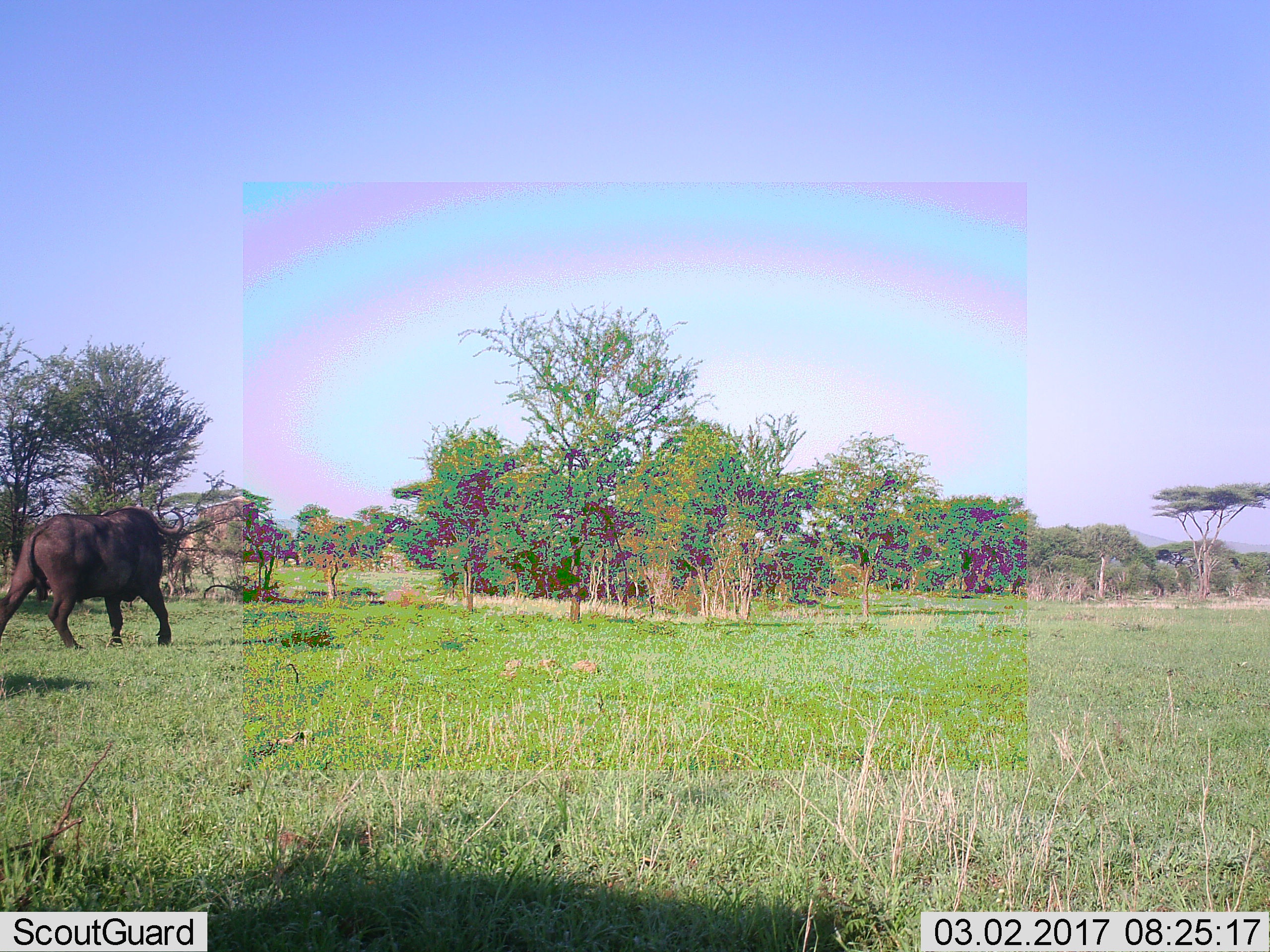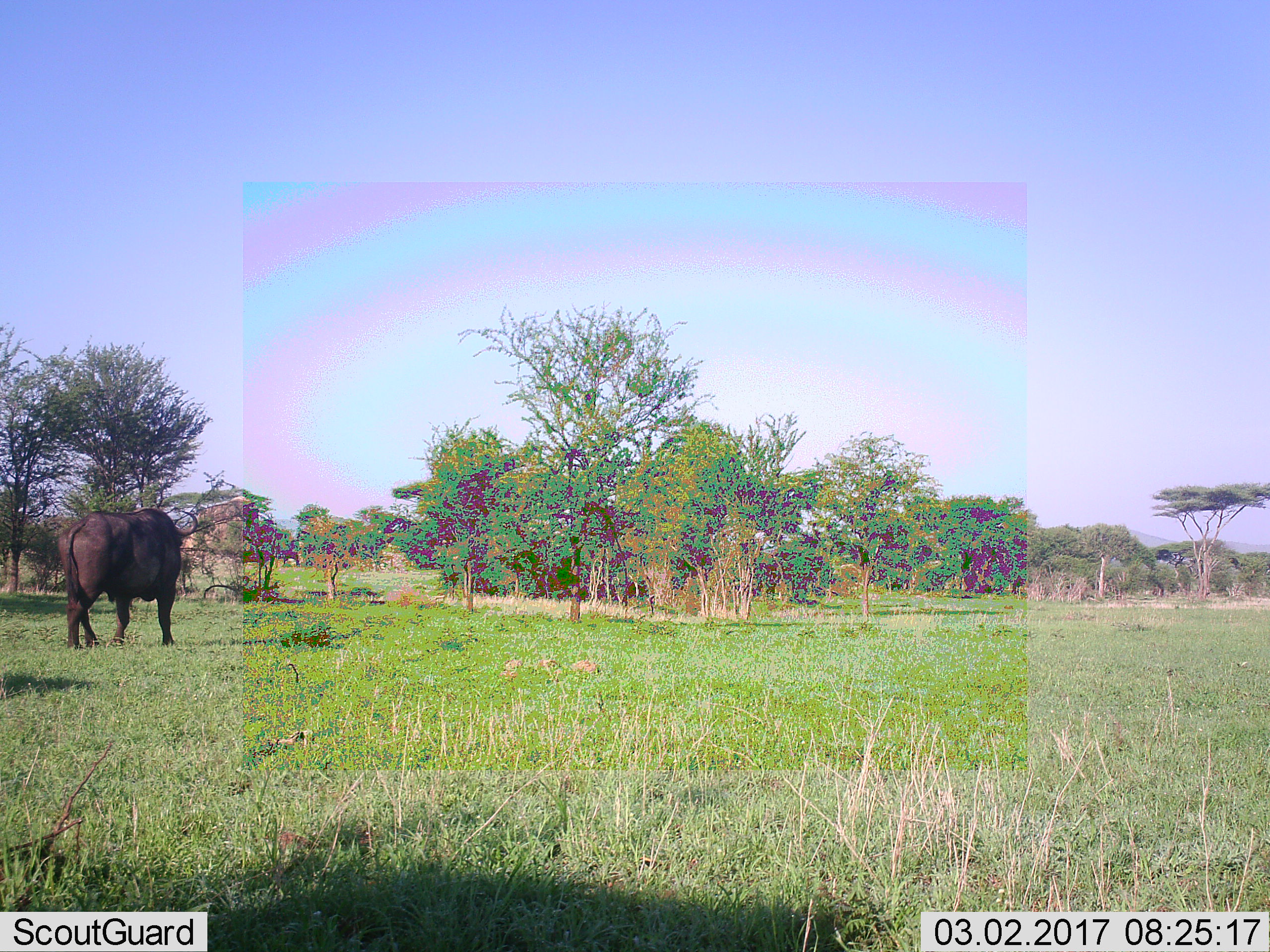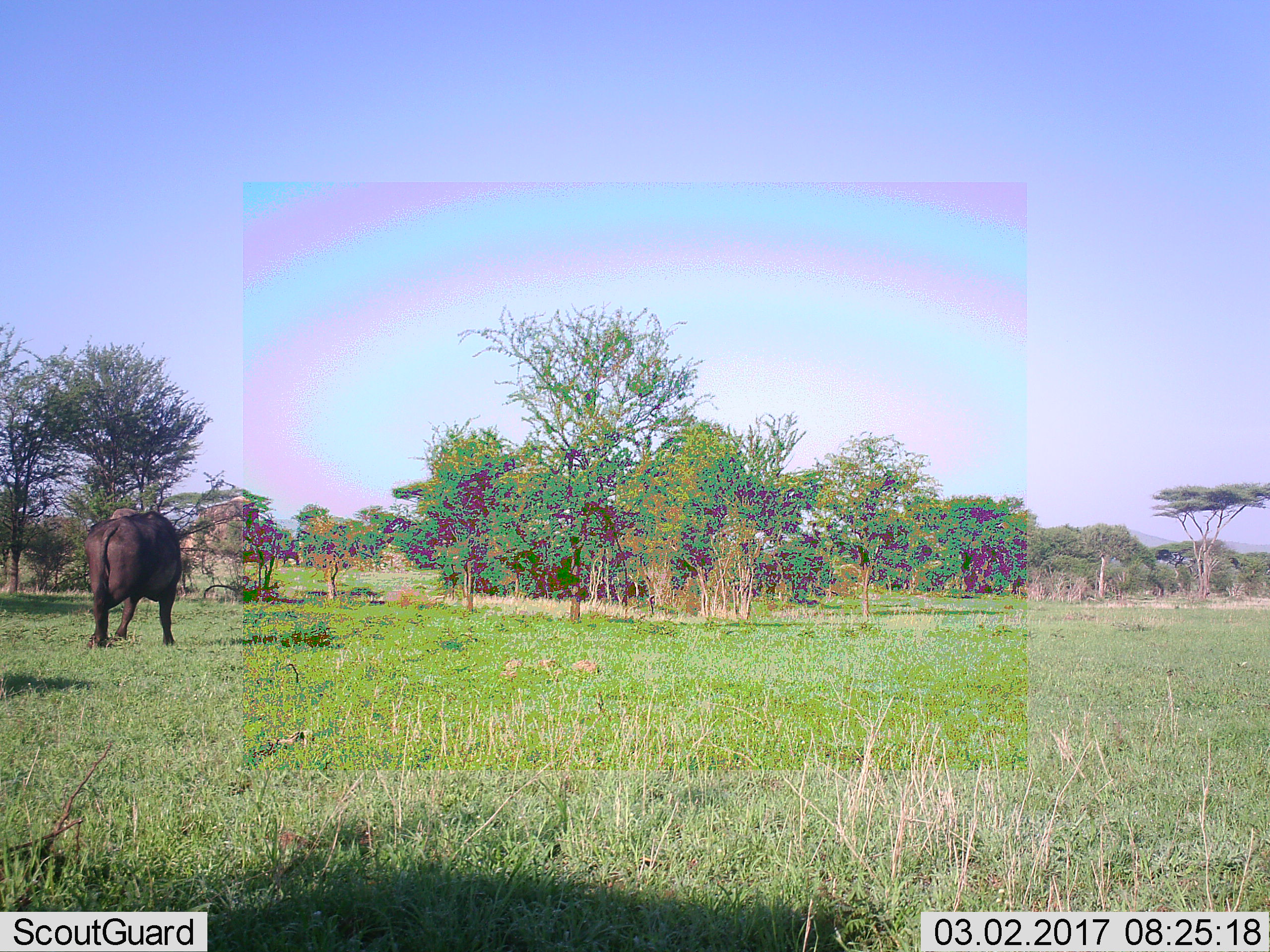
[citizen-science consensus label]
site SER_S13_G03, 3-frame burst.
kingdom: Animalia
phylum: Chordata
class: Mammalia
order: Artiodactyla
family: Bovidae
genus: Syncerus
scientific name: Syncerus caffer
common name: african buffalo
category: buffalo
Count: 1.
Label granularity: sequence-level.